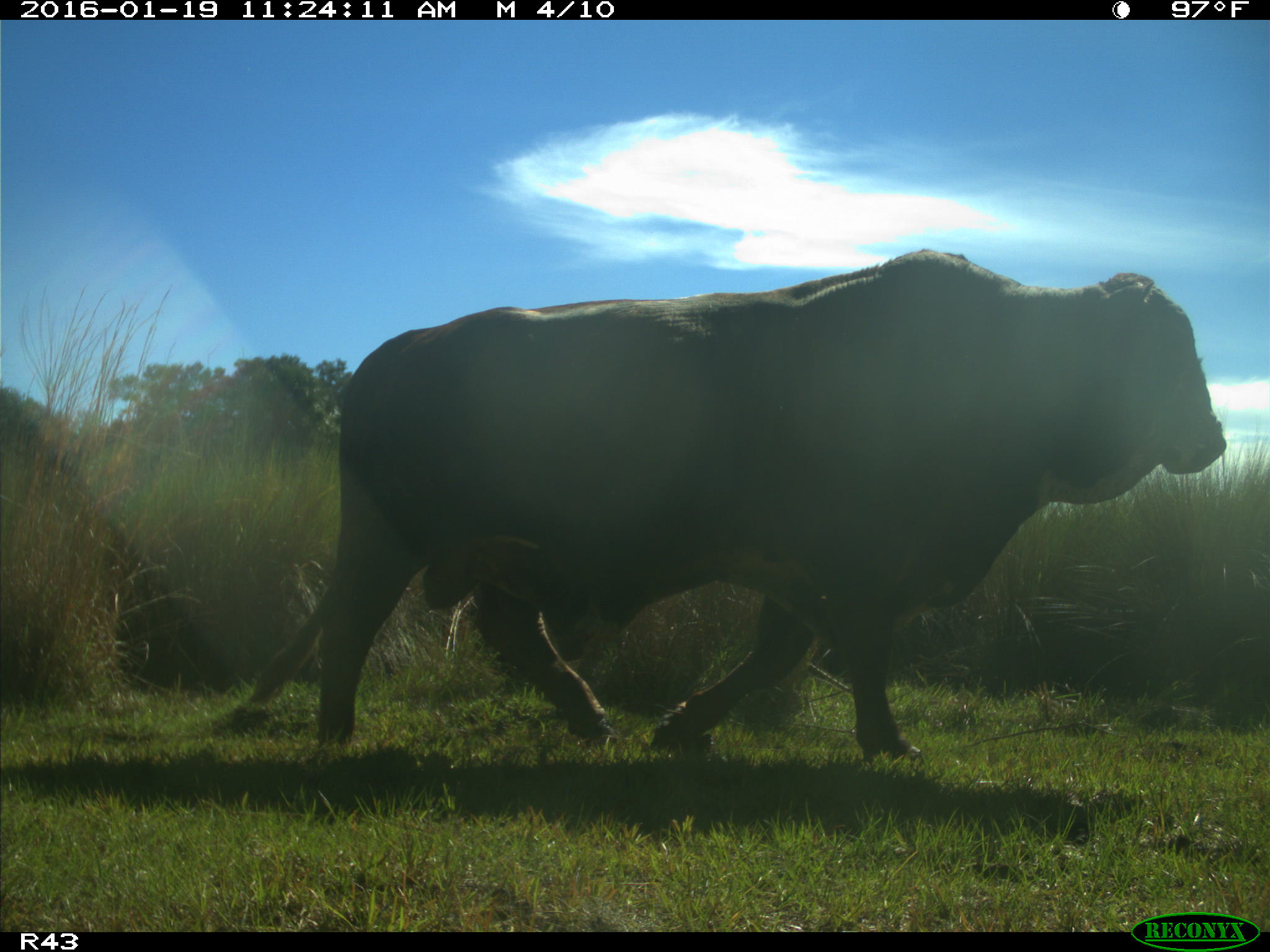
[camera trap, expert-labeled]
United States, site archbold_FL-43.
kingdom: Animalia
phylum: Chordata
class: Mammalia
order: Artiodactyla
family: Bovidae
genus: Bos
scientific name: Bos taurus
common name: domestic cow